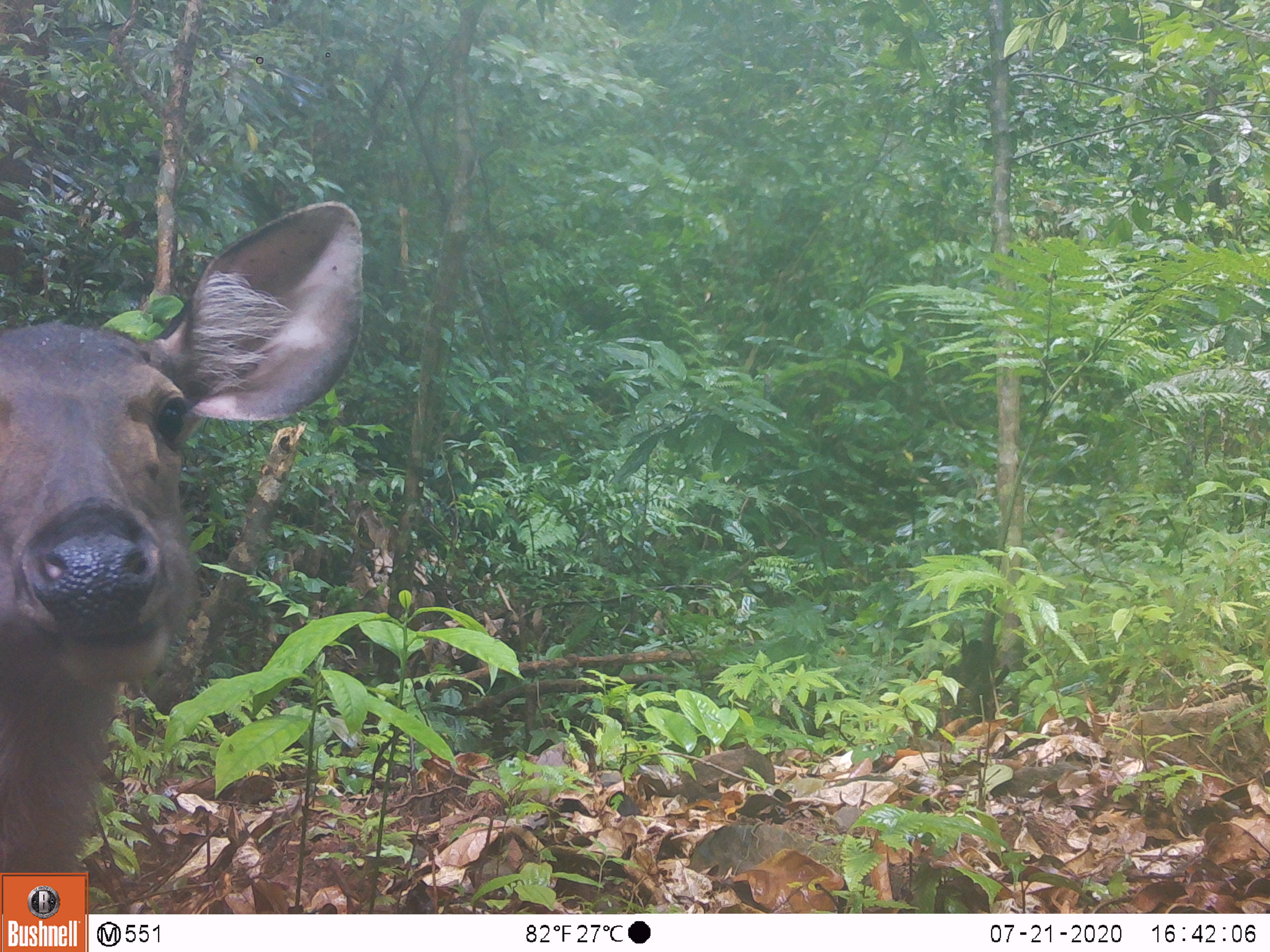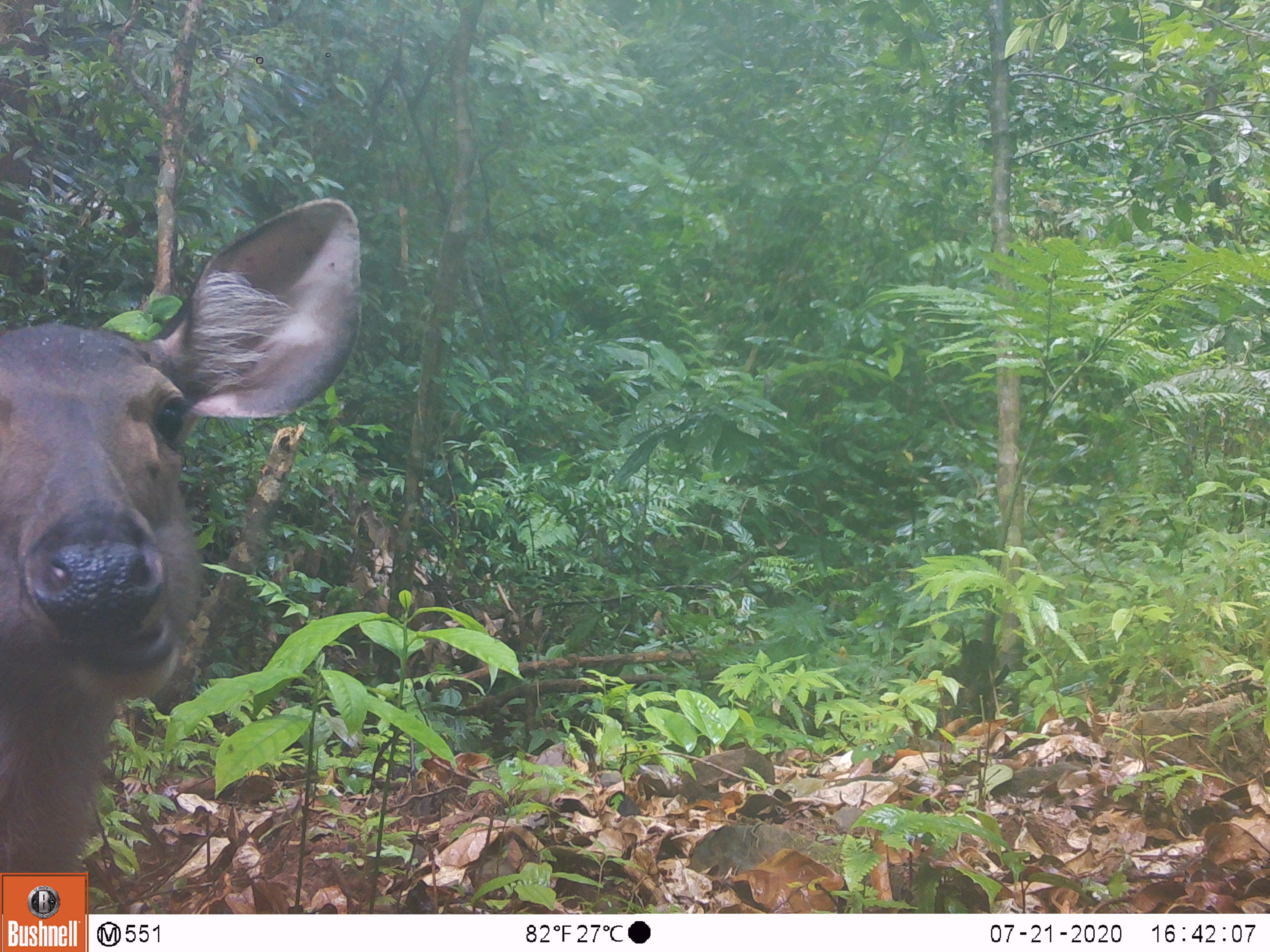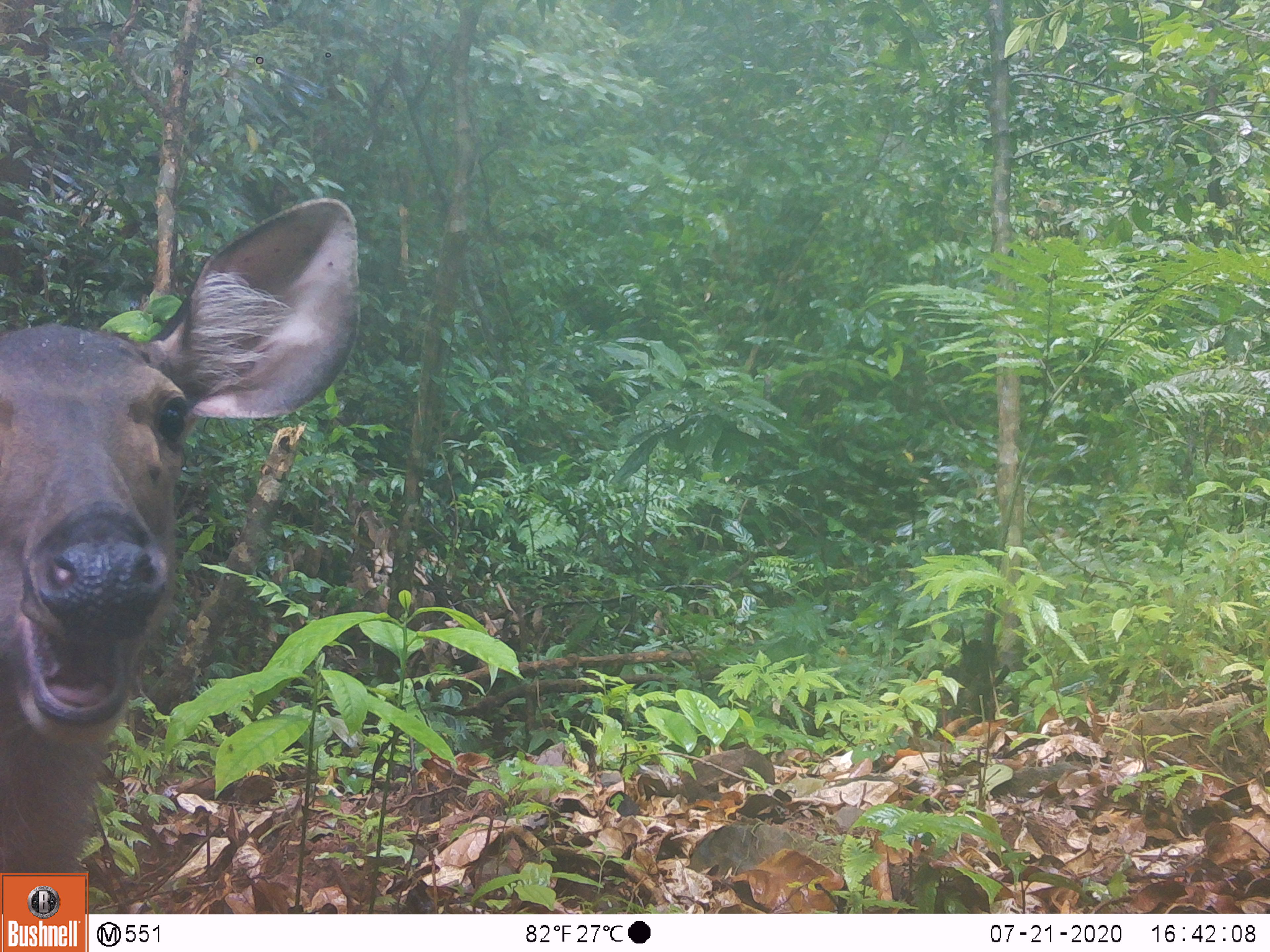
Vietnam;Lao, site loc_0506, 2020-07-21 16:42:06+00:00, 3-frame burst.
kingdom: Animalia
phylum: Chordata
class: Mammalia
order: Artiodactyla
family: Cervidae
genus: Rusa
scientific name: Rusa unicolor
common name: sambar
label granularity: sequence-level